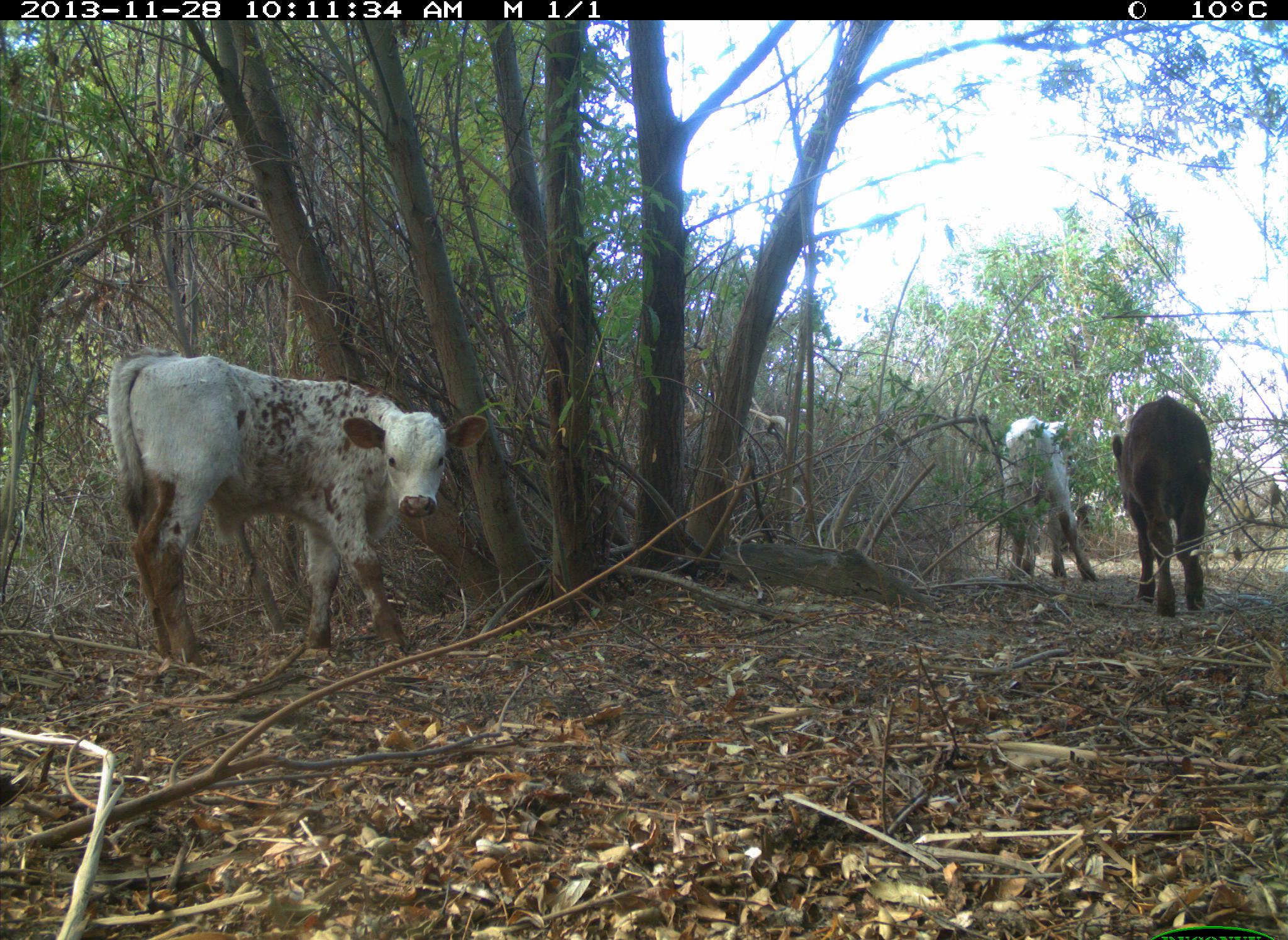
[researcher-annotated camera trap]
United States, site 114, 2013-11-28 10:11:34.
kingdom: Animalia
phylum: Chordata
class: Mammalia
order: Artiodactyla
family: Bovidae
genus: Bos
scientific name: Bos taurus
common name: cow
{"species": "cow (Bos taurus)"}